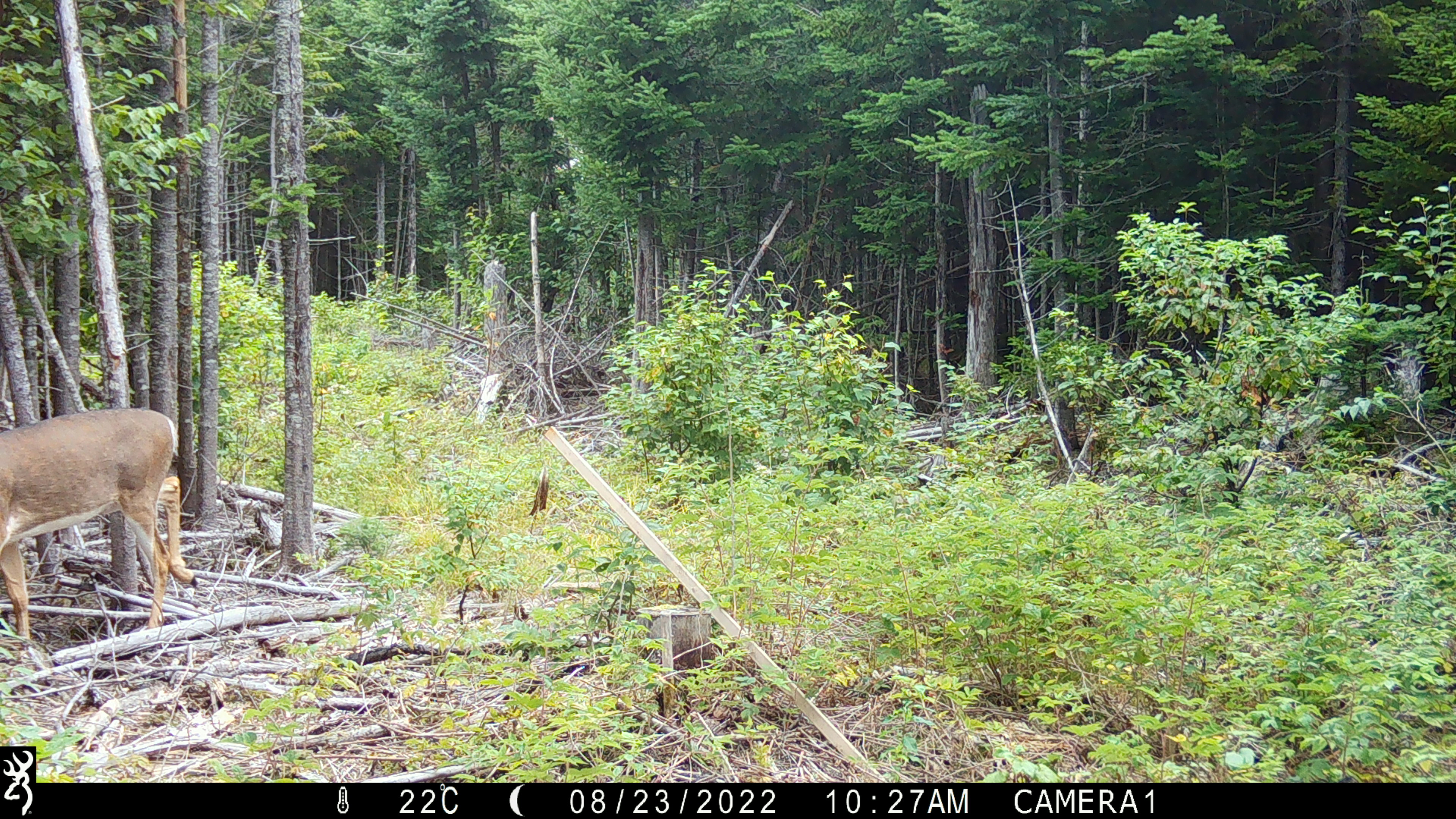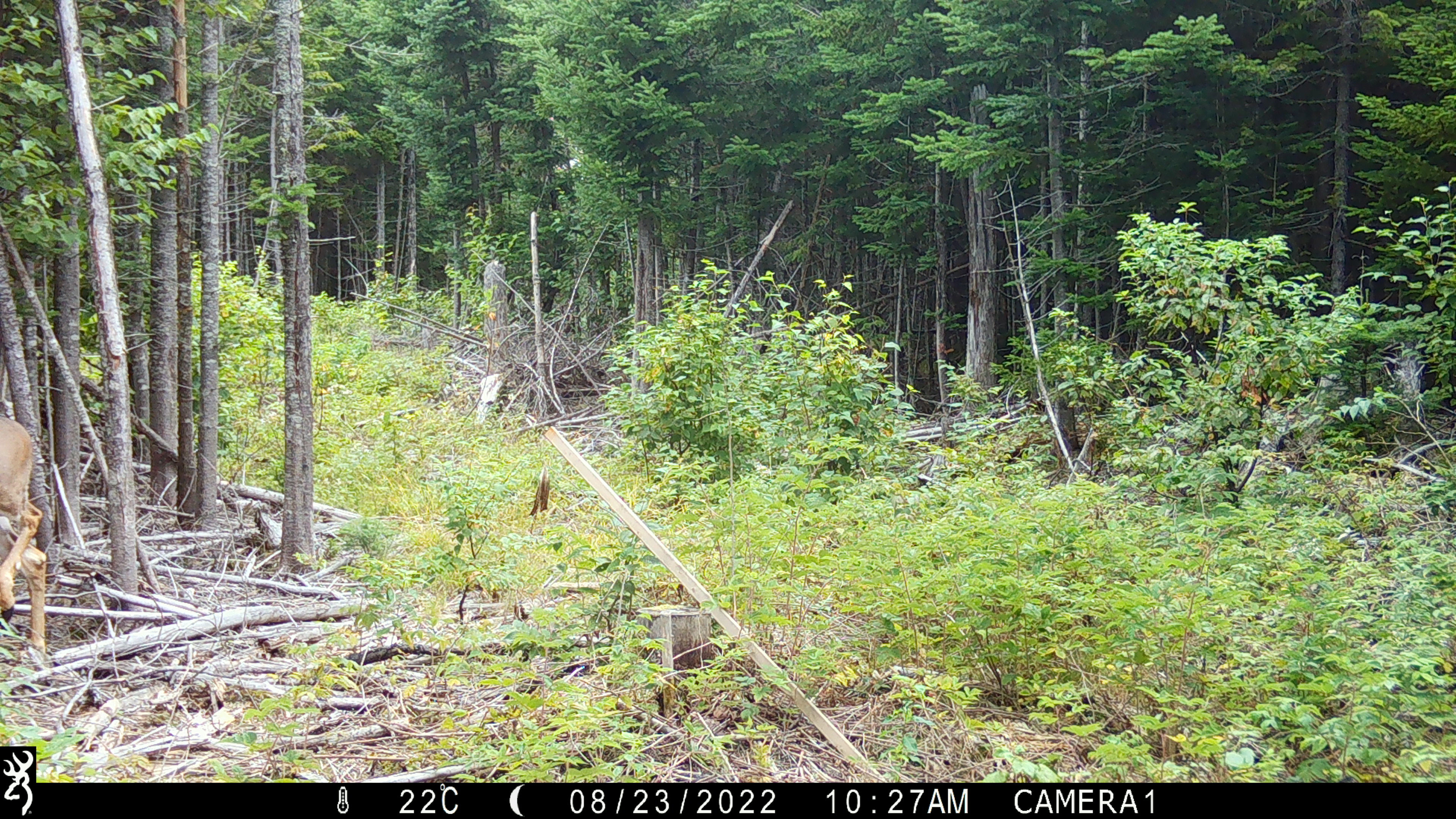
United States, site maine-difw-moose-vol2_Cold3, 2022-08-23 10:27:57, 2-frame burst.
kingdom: Animalia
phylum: Chordata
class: Mammalia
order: Artiodactyla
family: Cervidae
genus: Odocoileus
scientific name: Odocoileus virginianus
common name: white-tailed deer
White-tailed deer (Odocoileus virginianus).